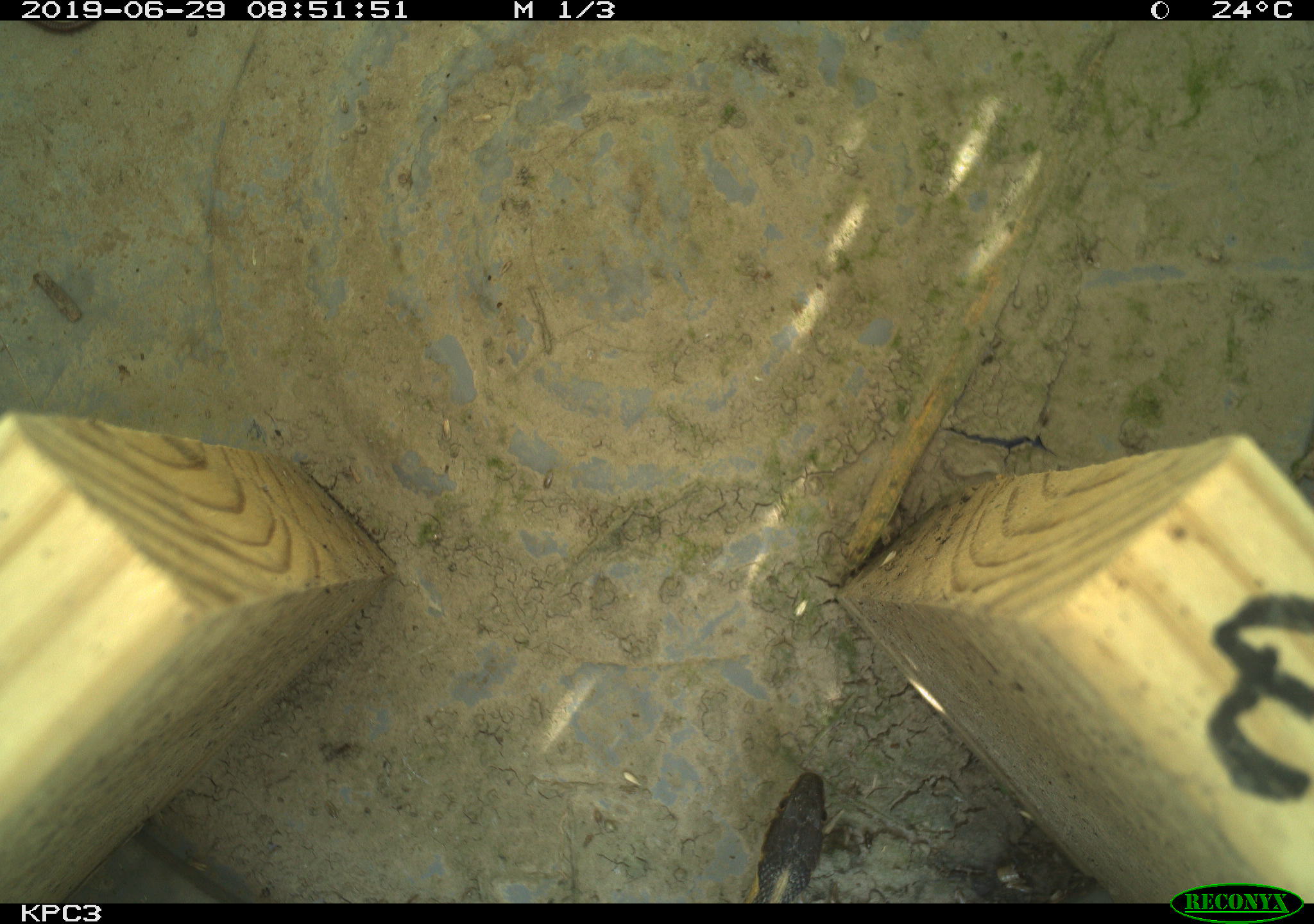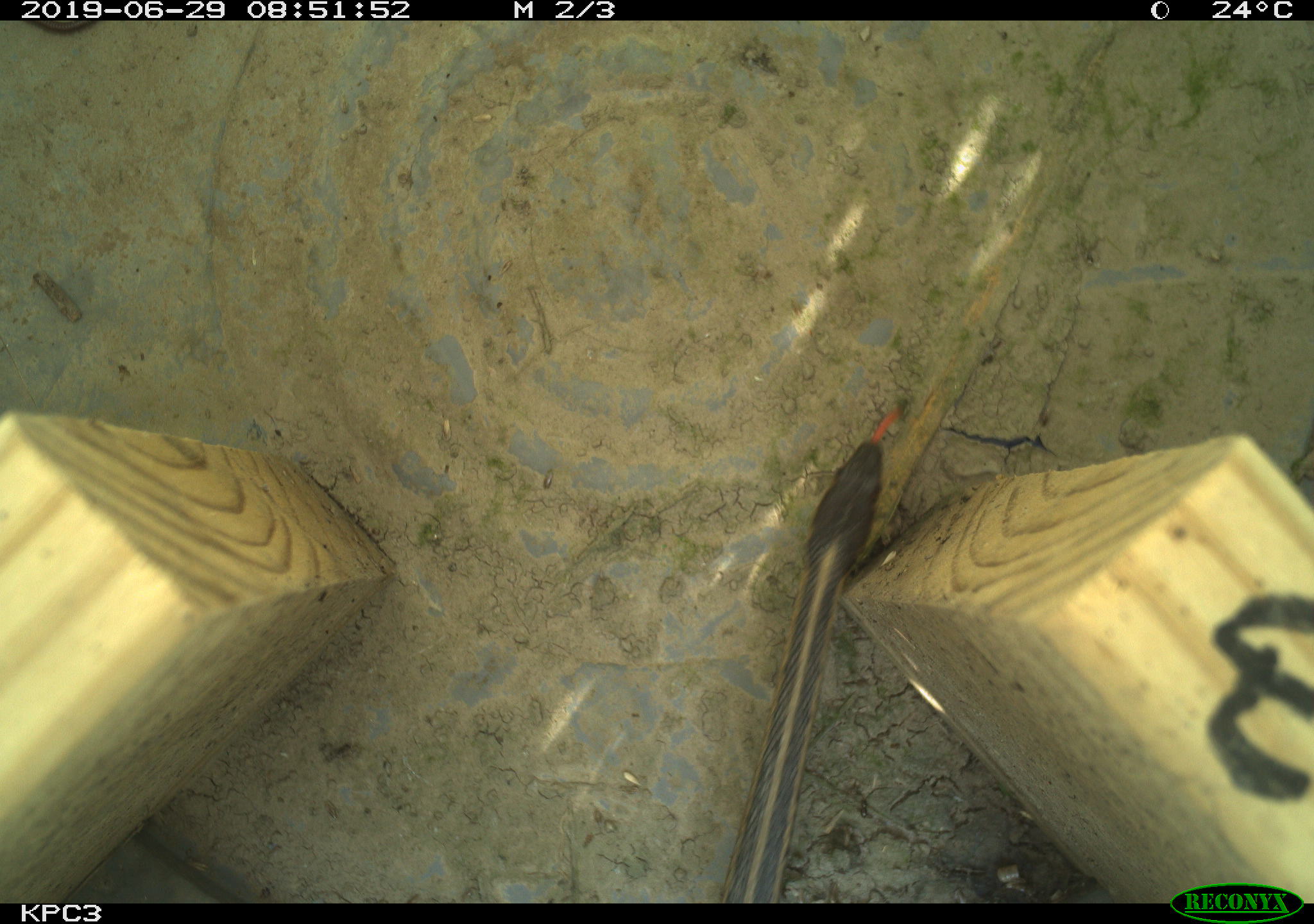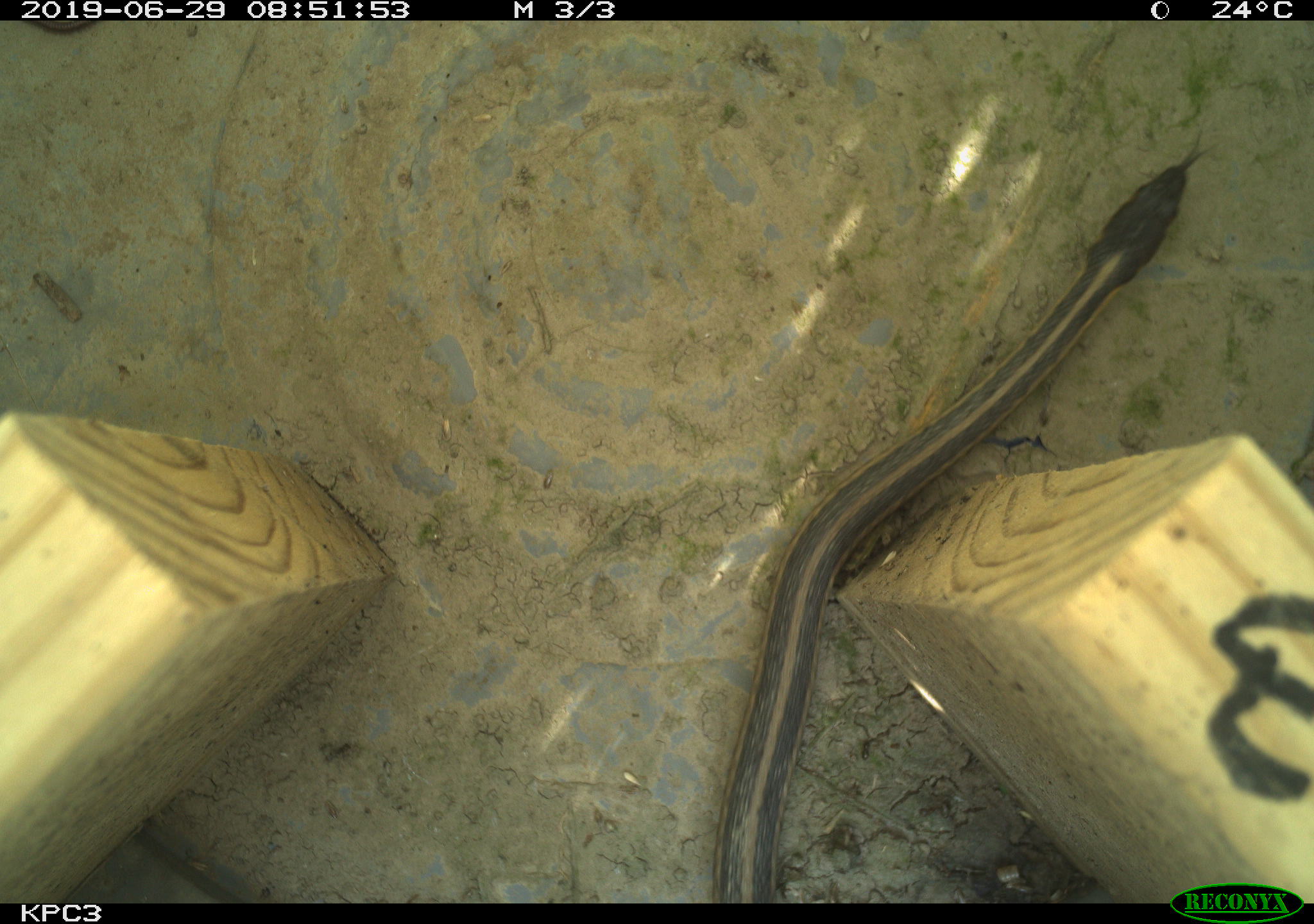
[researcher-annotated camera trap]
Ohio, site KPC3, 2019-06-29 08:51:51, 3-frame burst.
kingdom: Animalia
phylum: Chordata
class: Reptilia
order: Squamata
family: Colubridae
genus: Thamnophis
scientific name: Thamnophis sirtalis sirtalis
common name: eastern gartersnake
Eastern gartersnake (Thamnophis sirtalis sirtalis).